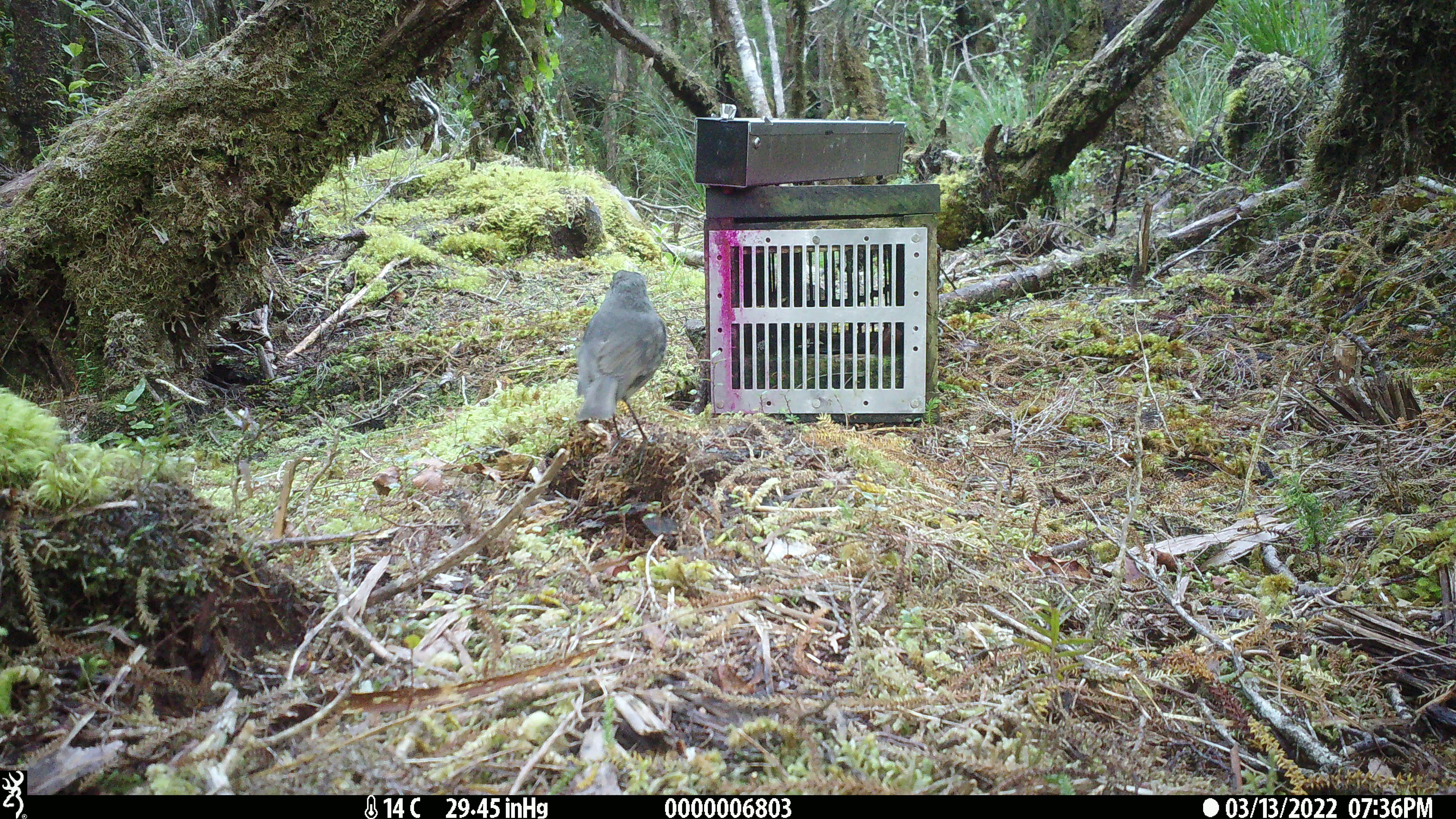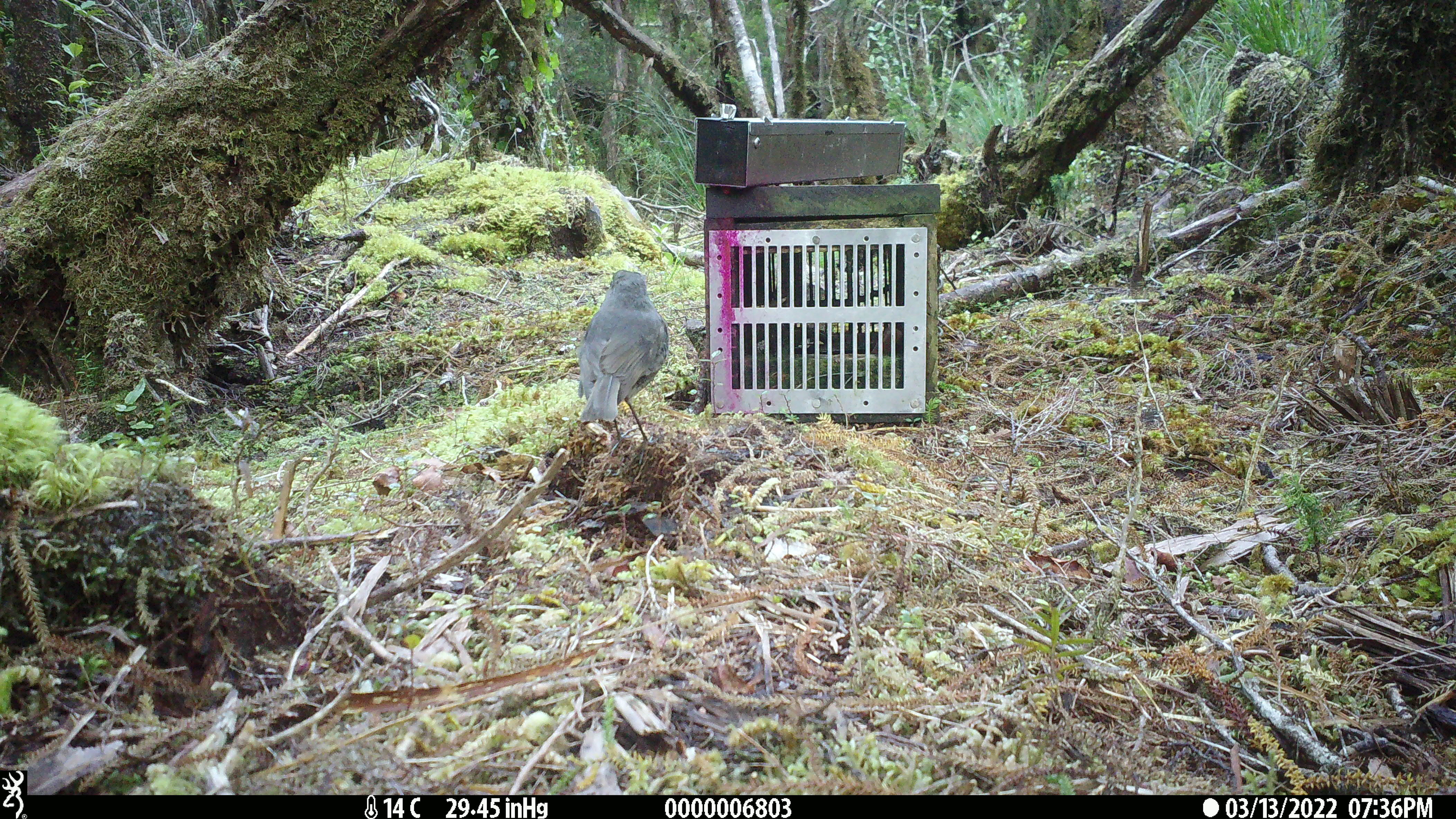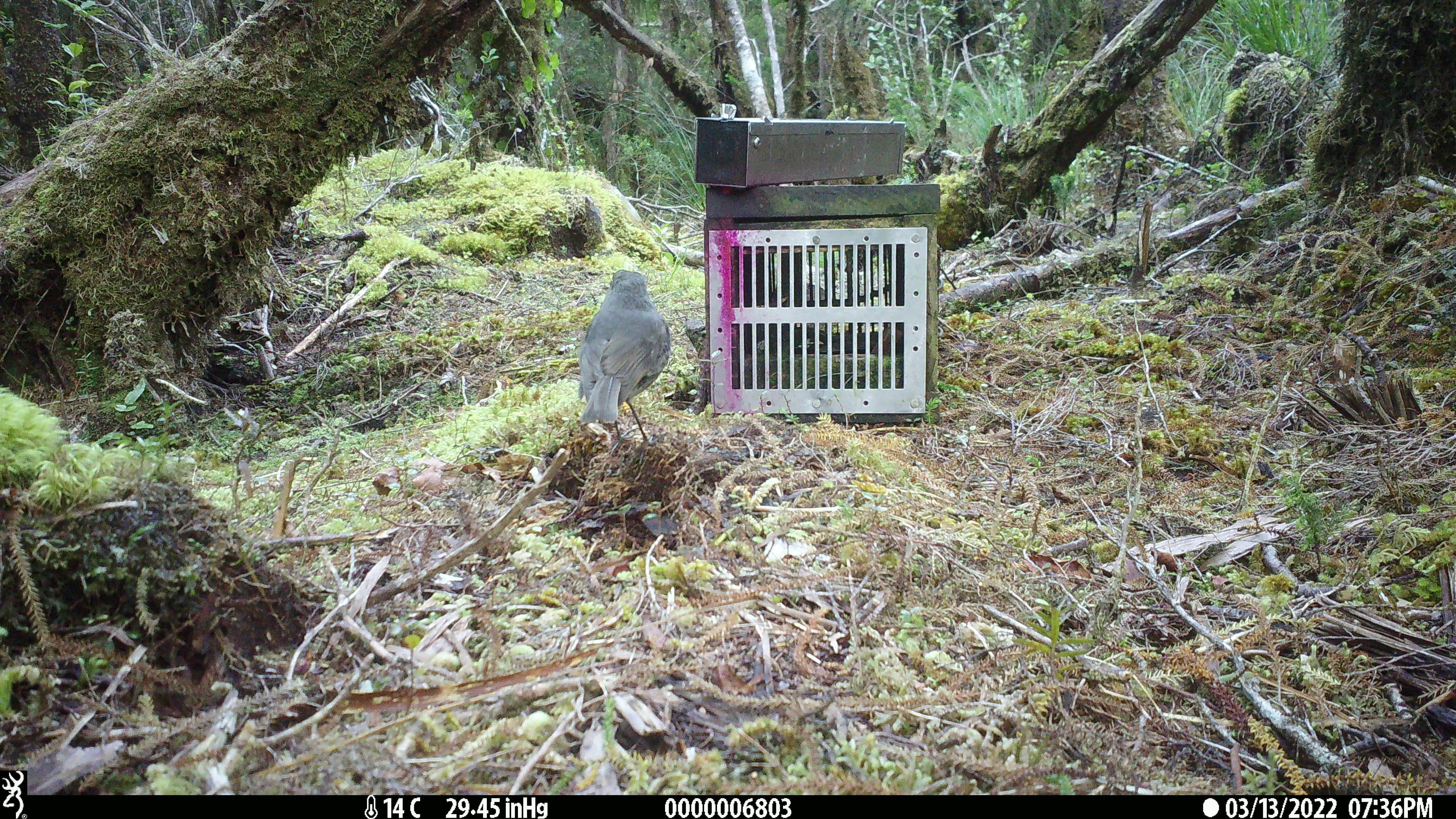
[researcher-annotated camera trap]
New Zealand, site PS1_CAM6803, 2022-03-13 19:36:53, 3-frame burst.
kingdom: Animalia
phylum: Chordata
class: Aves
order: Passeriformes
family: Petroicidae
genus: Petroica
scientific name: Petroica australis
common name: new zealand robin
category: robin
Robin (new zealand robin) (Petroica australis).